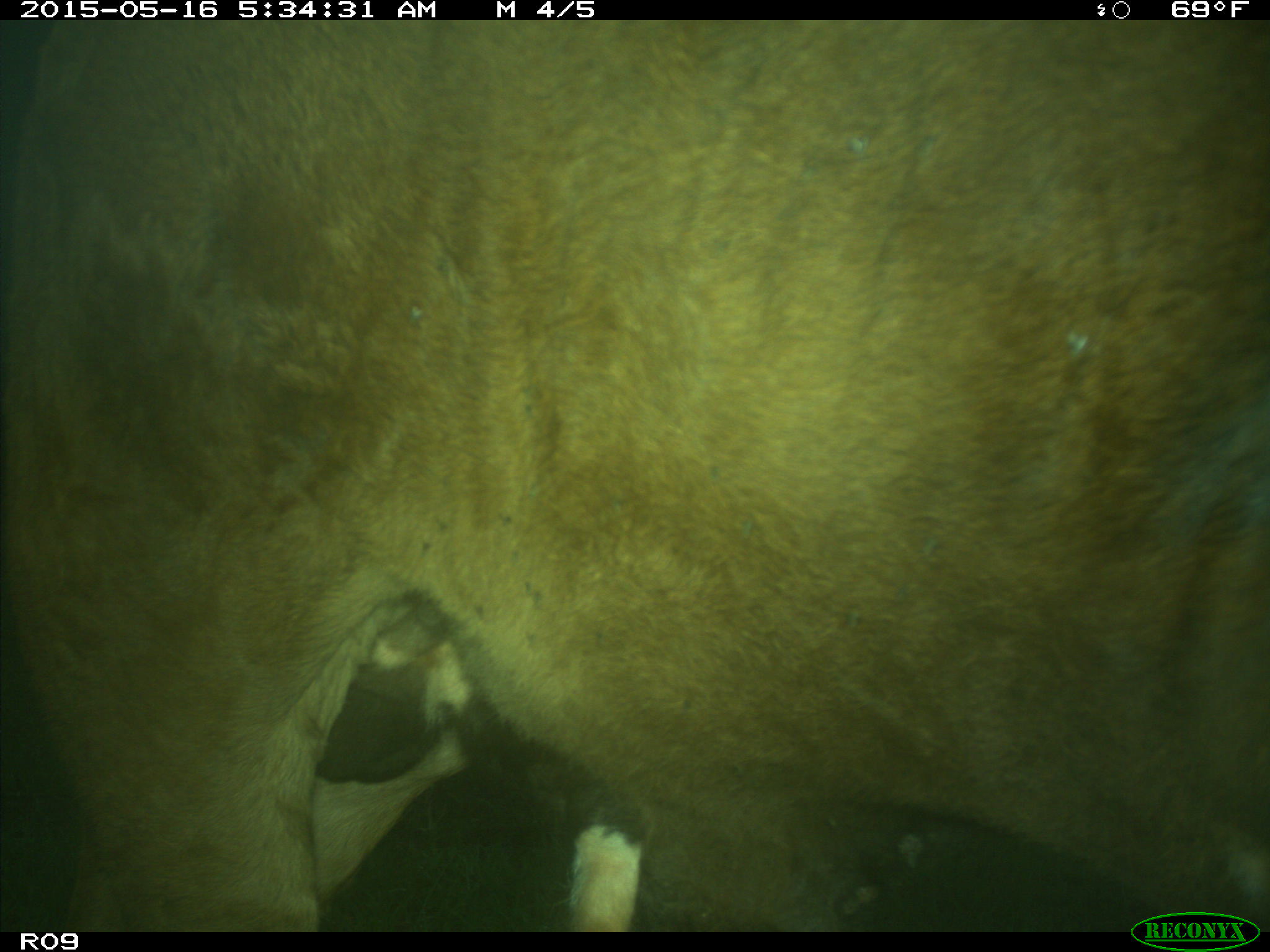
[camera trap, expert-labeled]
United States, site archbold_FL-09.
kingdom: Animalia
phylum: Chordata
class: Mammalia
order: Artiodactyla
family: Bovidae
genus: Bos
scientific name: Bos taurus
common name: domestic cow